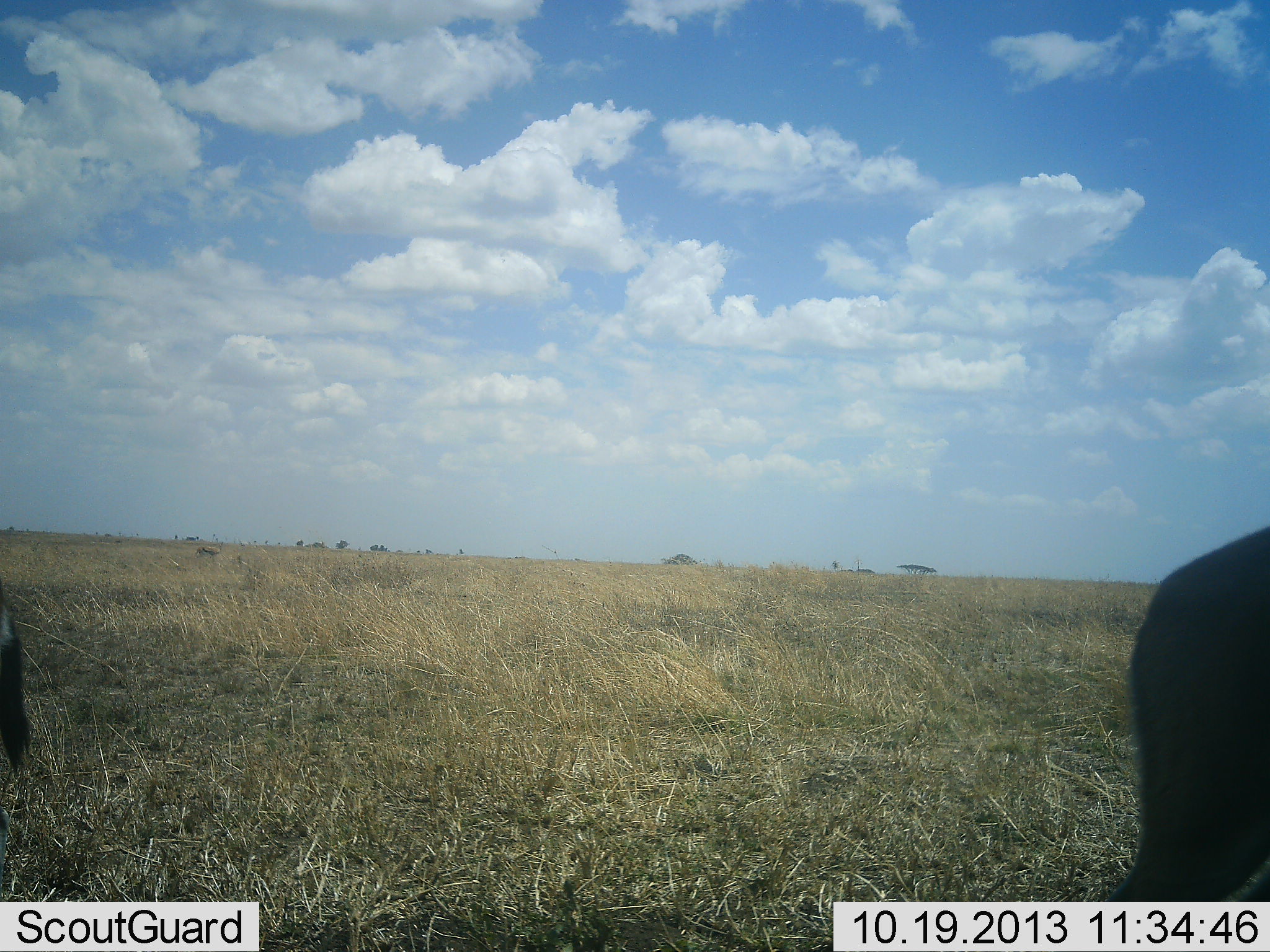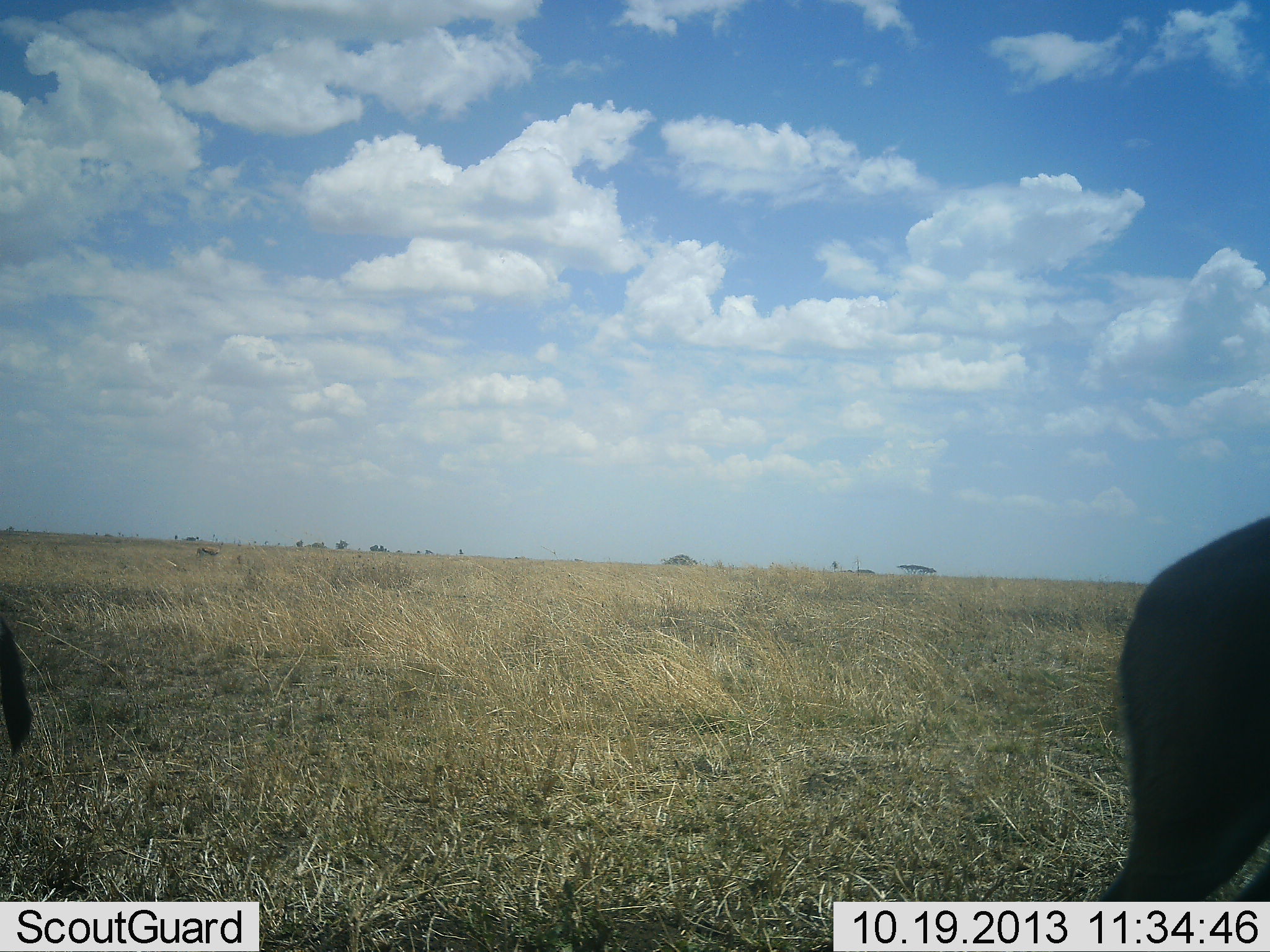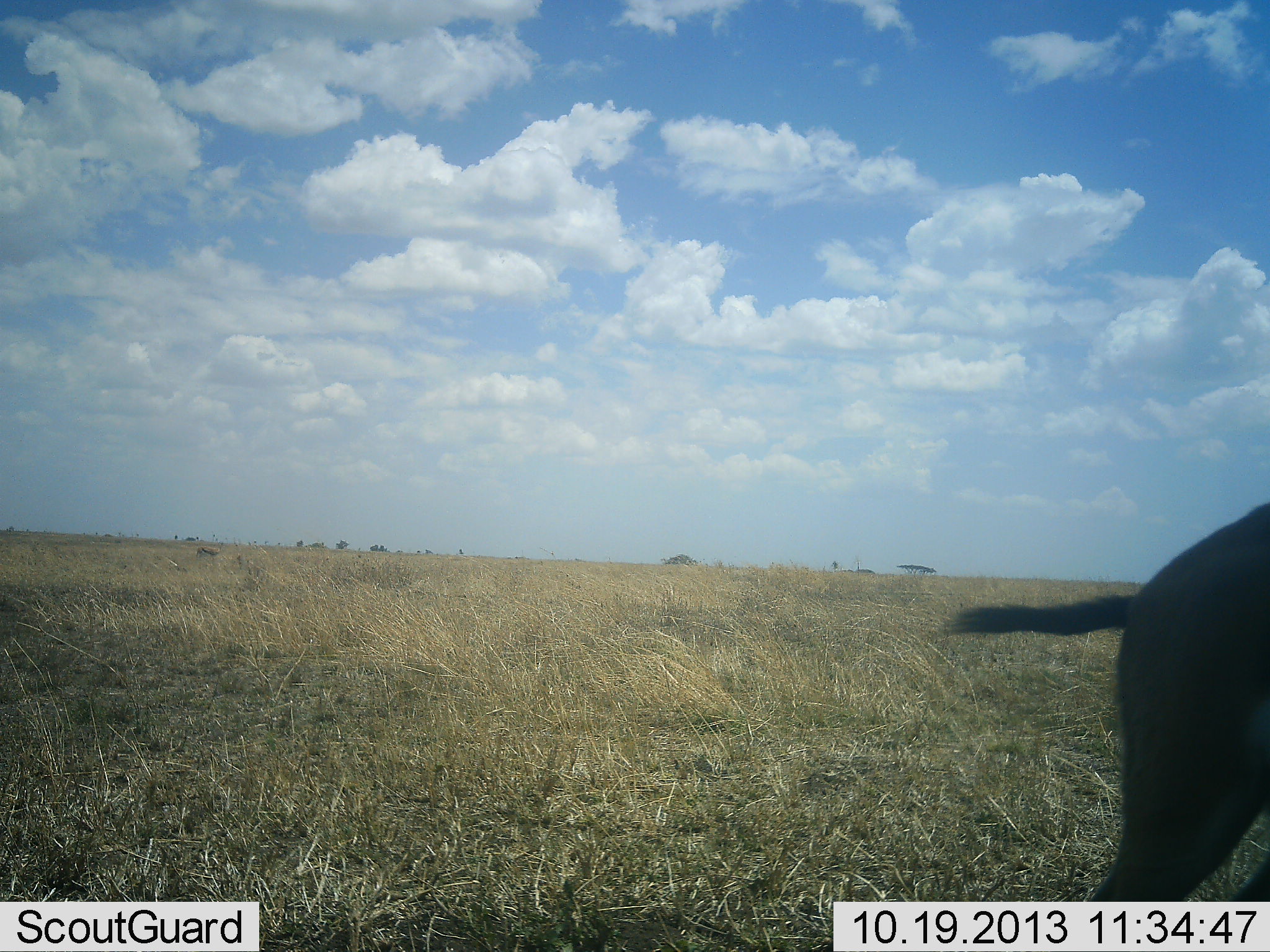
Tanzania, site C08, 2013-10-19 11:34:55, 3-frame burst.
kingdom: Animalia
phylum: Chordata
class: Mammalia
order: Artiodactyla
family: Bovidae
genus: Eudorcas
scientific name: Eudorcas thomsonii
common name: thomson's gazelle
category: gazellethomsons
Gazellethomsons (thomson's gazelle) (Eudorcas thomsonii), count 2. Behavior (volunteer vote fractions): standing 83%, resting 0%, moving 0%, interacting 0%. Young present (vote fraction): 0%. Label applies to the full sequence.